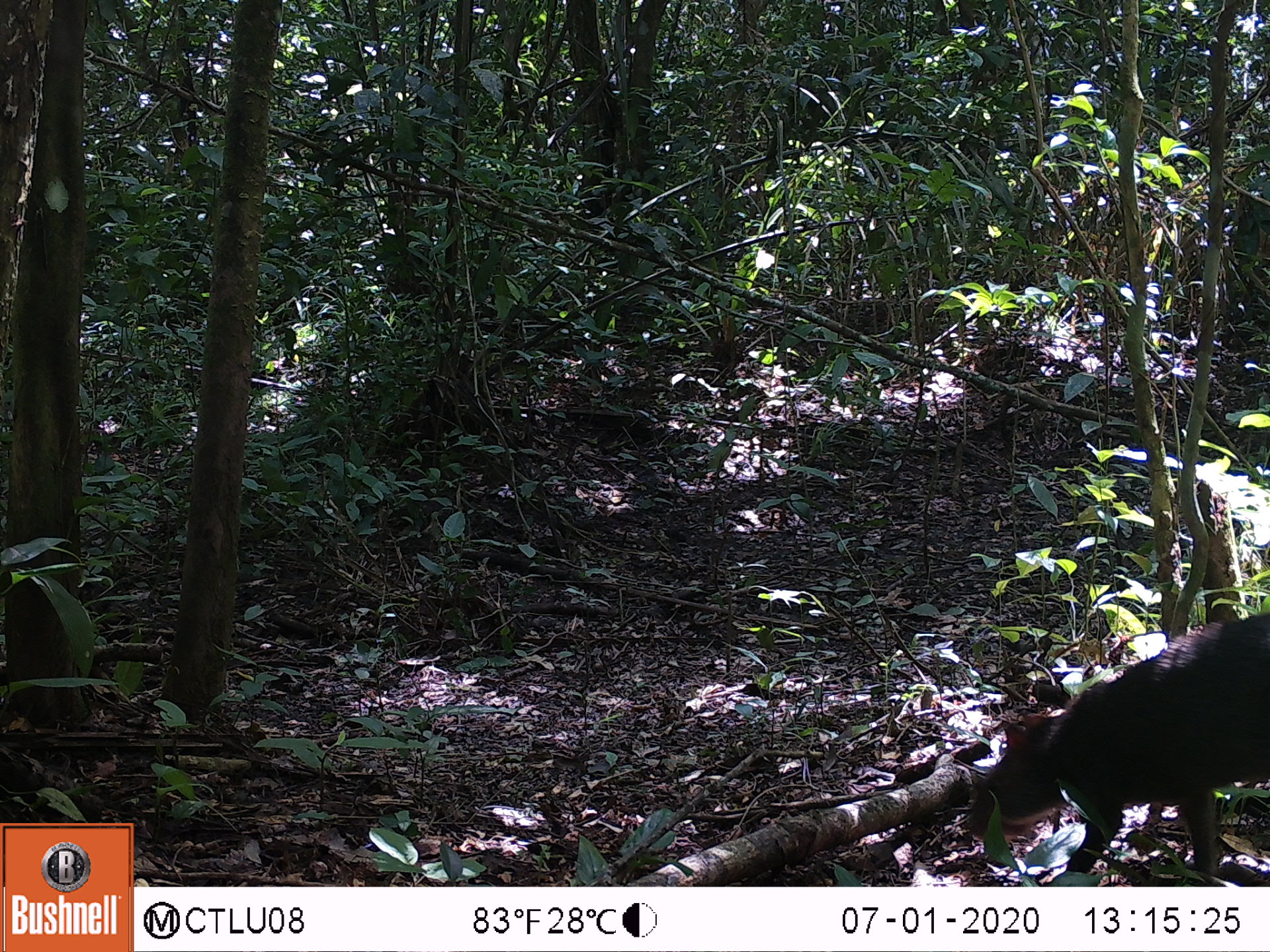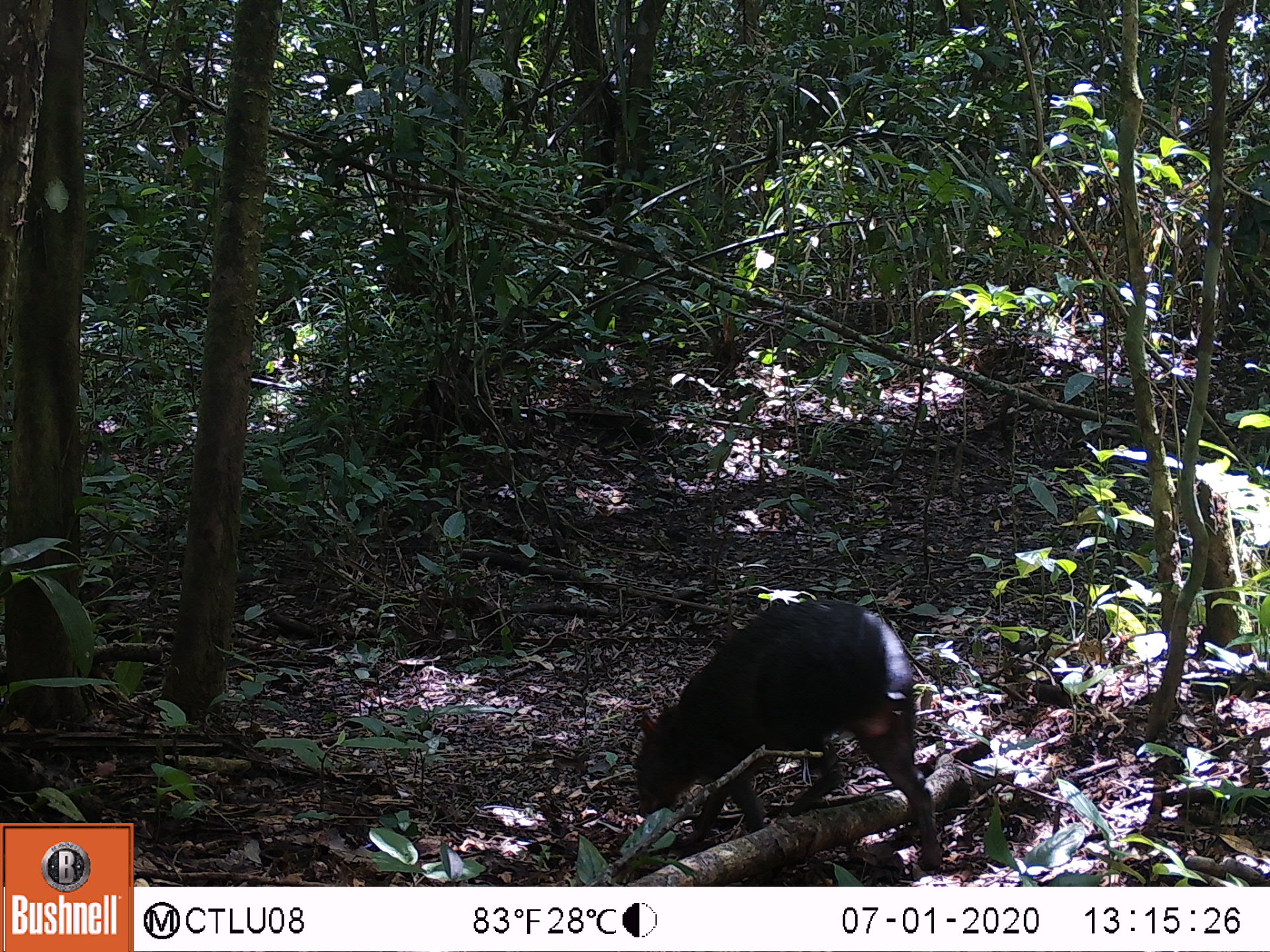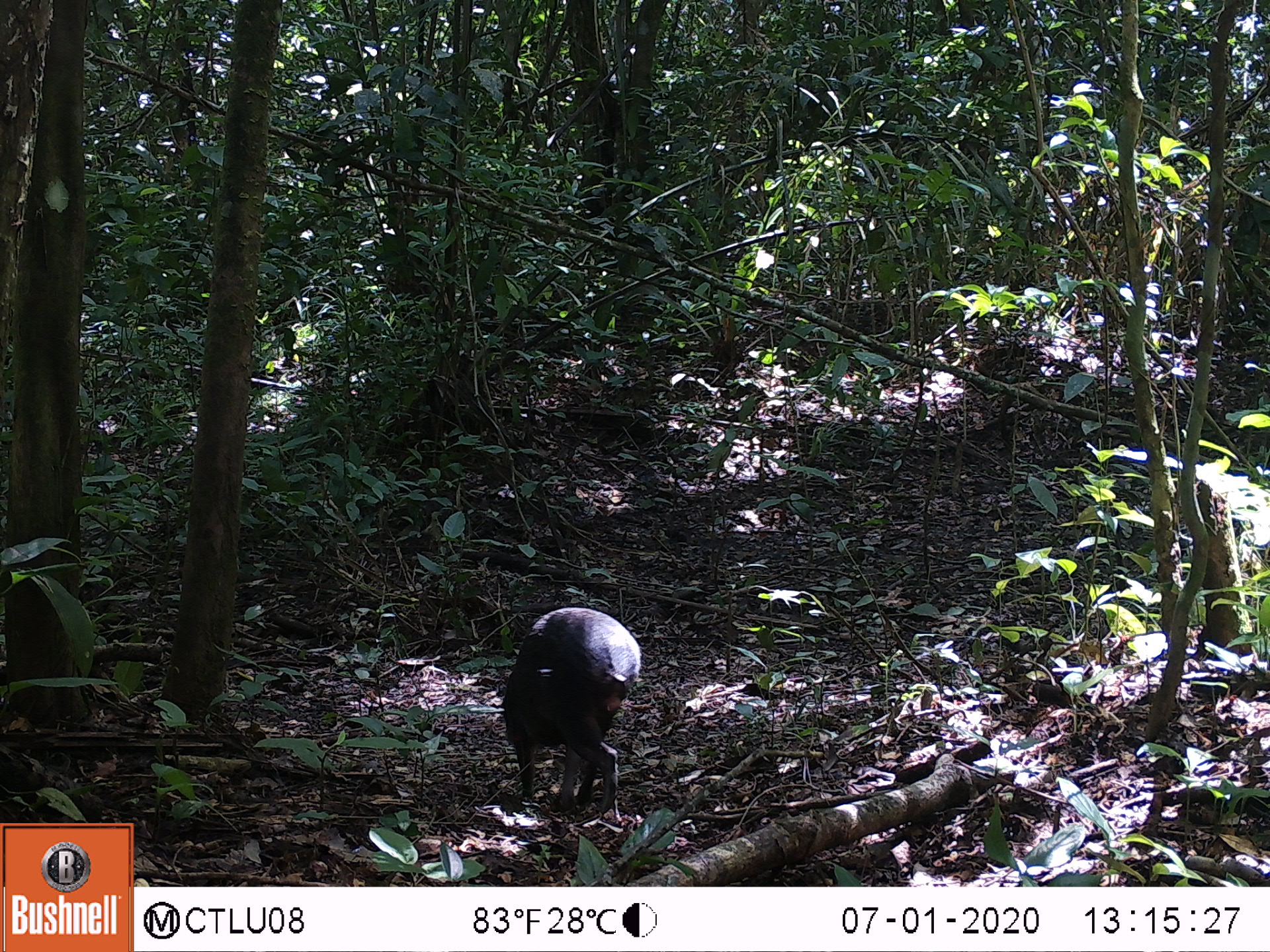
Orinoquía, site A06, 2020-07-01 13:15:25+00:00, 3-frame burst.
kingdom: Animalia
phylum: Chordata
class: Mammalia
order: Rodentia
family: Dasyproctidae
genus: Dasyprocta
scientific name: Dasyprocta fuliginosa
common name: black agouti